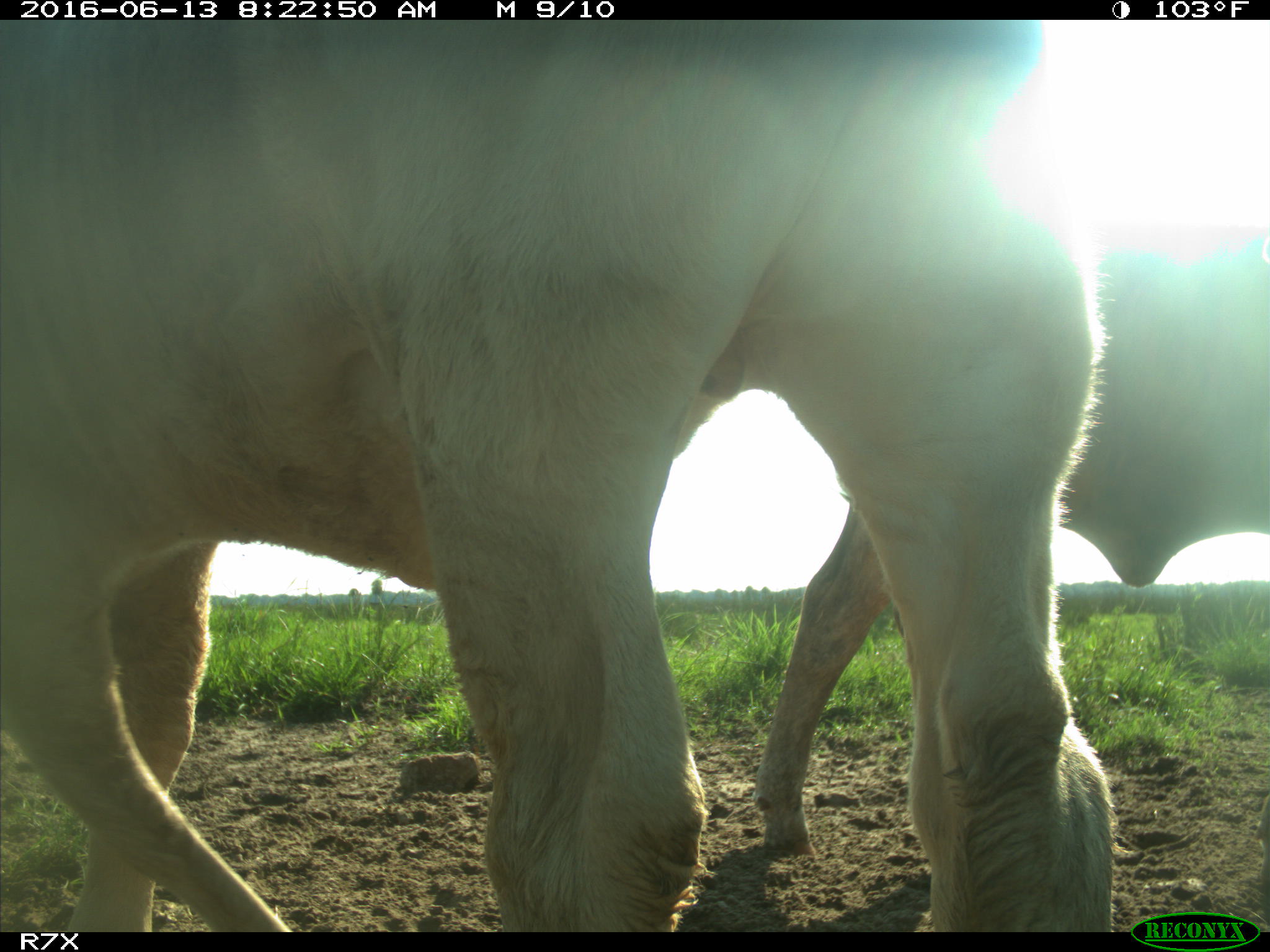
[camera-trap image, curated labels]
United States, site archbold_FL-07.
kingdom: Animalia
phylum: Chordata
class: Mammalia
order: Artiodactyla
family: Bovidae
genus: Bos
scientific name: Bos taurus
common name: domestic cow